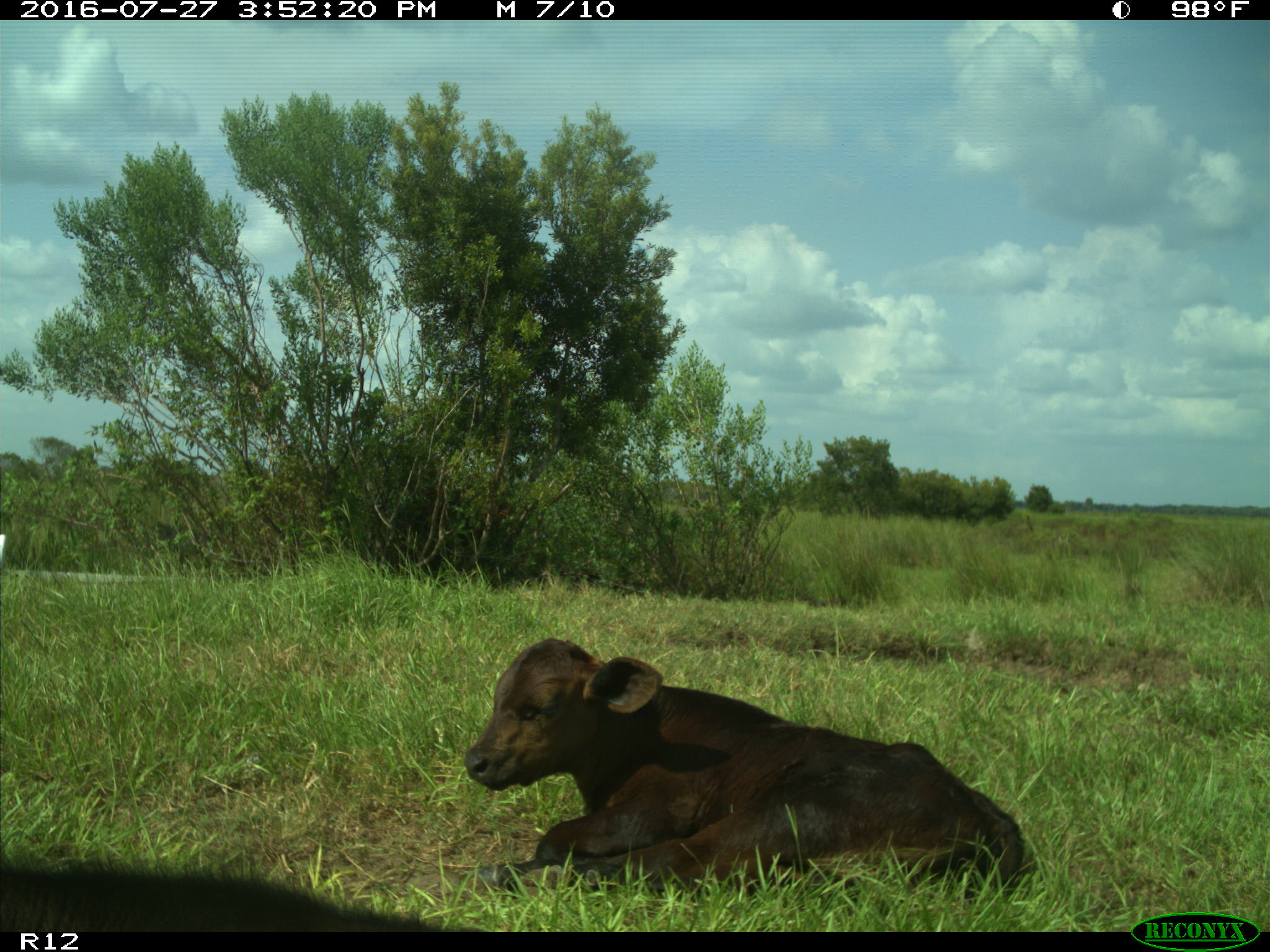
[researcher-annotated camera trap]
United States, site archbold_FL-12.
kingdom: Animalia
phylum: Chordata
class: Mammalia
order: Artiodactyla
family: Bovidae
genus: Bos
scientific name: Bos taurus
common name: domestic cow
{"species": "Bos taurus (domestic cow)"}